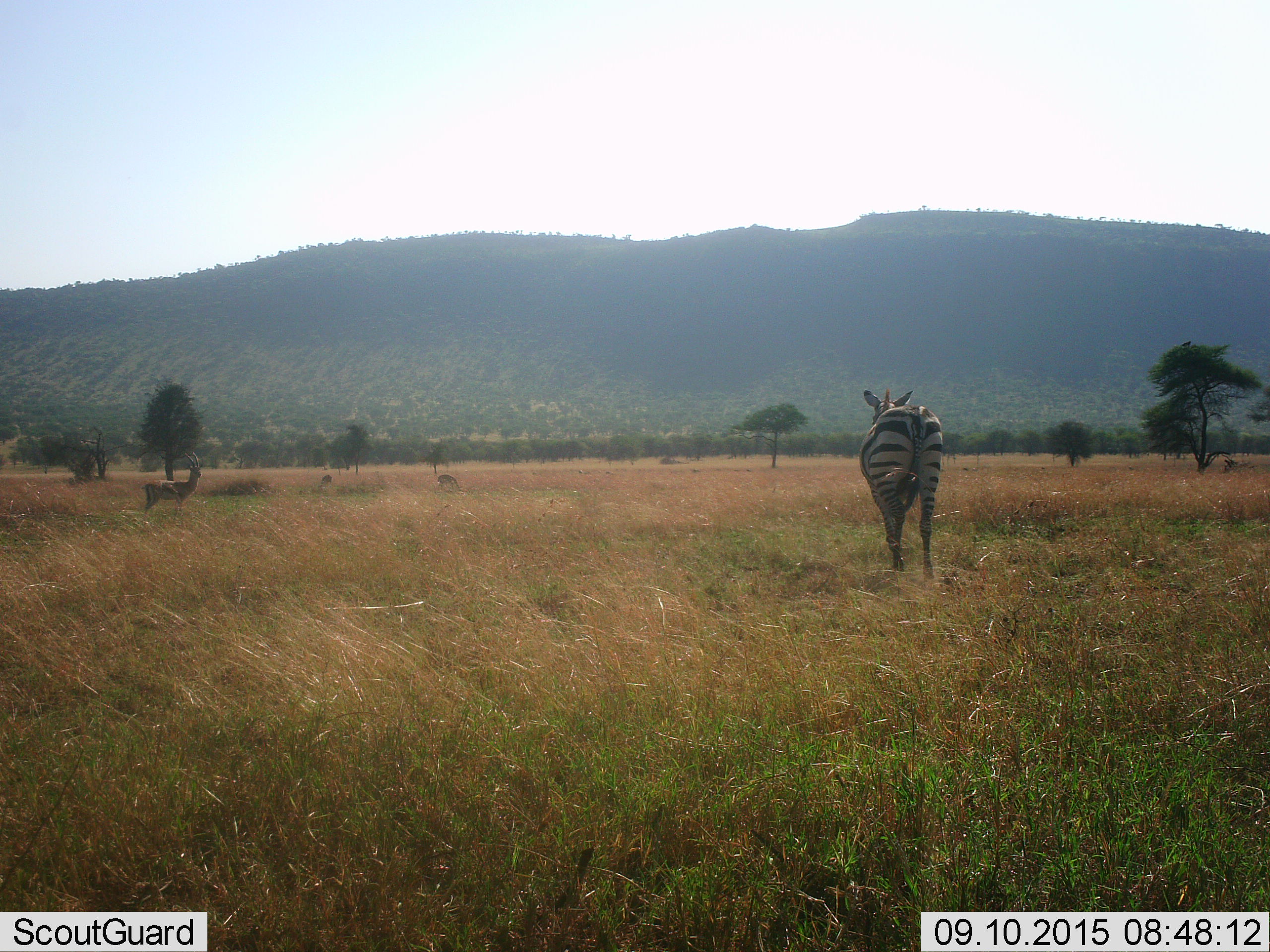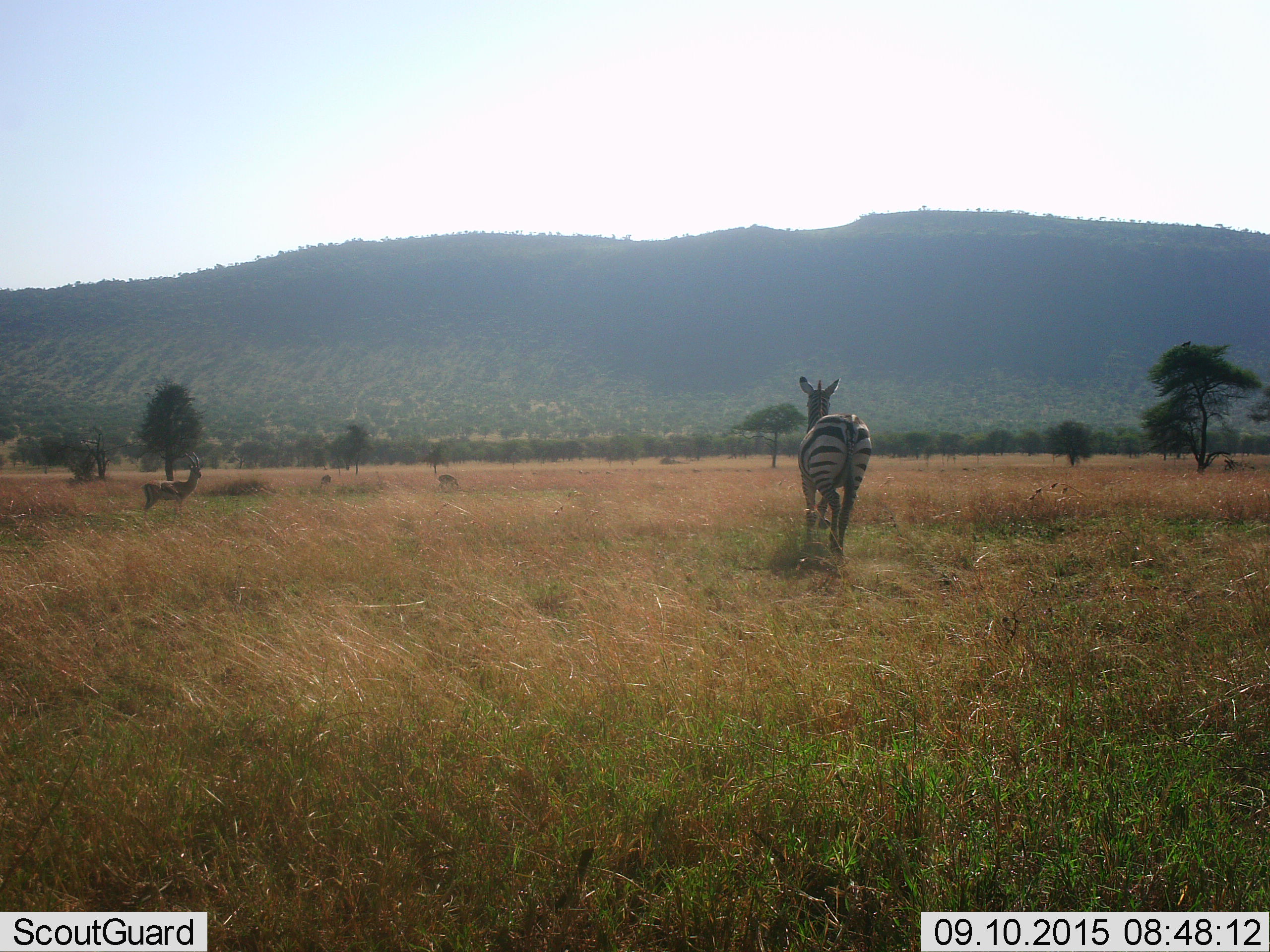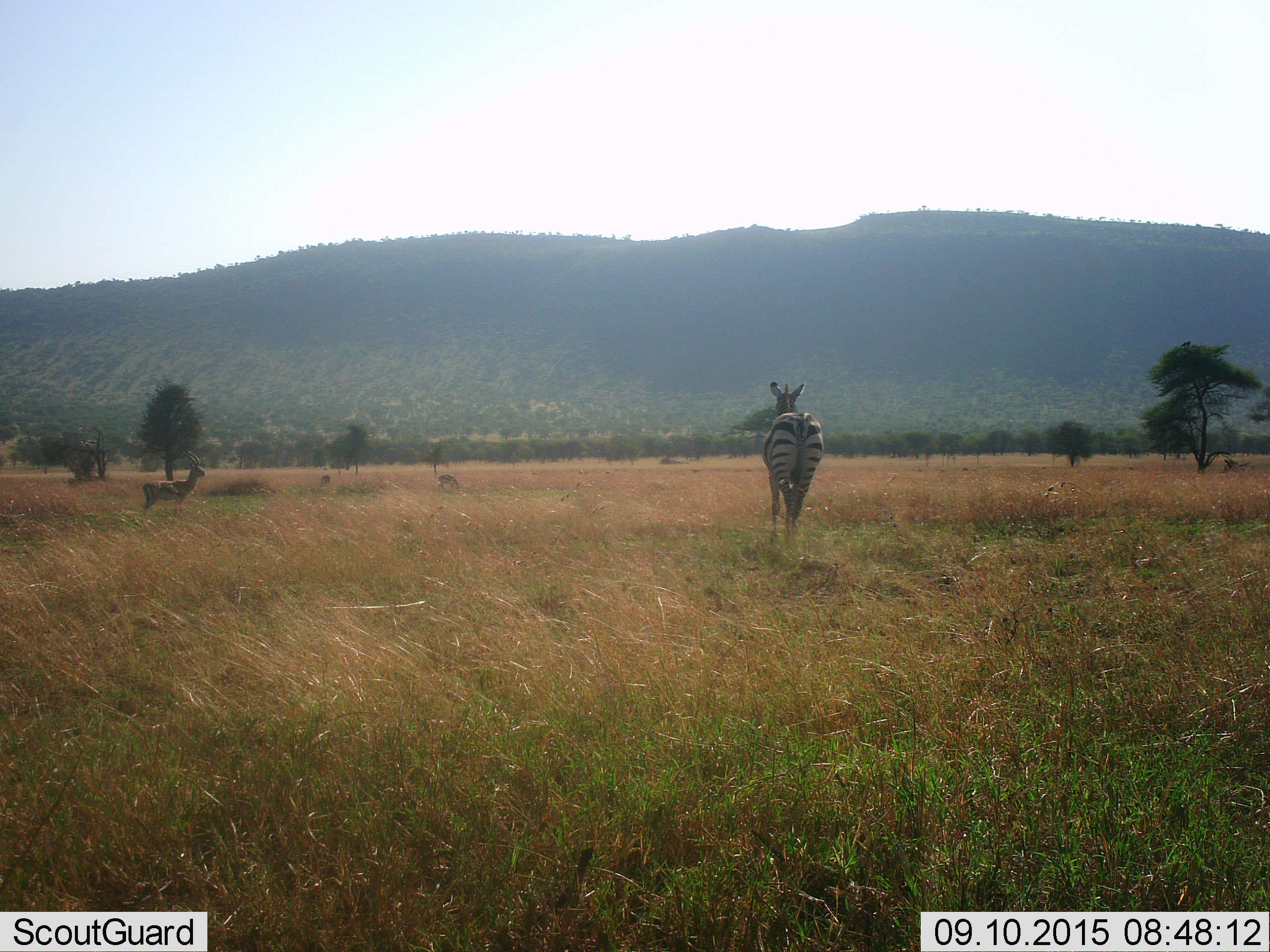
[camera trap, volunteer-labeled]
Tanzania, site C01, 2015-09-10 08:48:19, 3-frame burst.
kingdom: Animalia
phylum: Chordata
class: Mammalia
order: Artiodactyla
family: Bovidae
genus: Eudorcas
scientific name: Eudorcas thomsonii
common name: thomson's gazelle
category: gazellethomsons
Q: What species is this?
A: Gazellethomsons (thomson's gazelle) (Eudorcas thomsonii).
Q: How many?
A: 3.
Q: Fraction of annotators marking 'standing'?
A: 83%.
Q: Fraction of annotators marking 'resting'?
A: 0%.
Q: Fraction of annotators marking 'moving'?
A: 8%.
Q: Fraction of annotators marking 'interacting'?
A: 0%.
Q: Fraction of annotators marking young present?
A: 0%.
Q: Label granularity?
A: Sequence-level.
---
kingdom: Animalia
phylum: Chordata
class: Mammalia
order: Perissodactyla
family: Equidae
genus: Equus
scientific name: Equus quagga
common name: plains zebra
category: zebra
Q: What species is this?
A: Zebra (plains zebra) (Equus quagga).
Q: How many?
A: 1.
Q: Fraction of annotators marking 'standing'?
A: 41%.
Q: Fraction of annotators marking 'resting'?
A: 6%.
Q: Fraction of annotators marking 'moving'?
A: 59%.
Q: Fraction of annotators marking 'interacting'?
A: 0%.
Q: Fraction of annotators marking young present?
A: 0%.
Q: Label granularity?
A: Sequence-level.